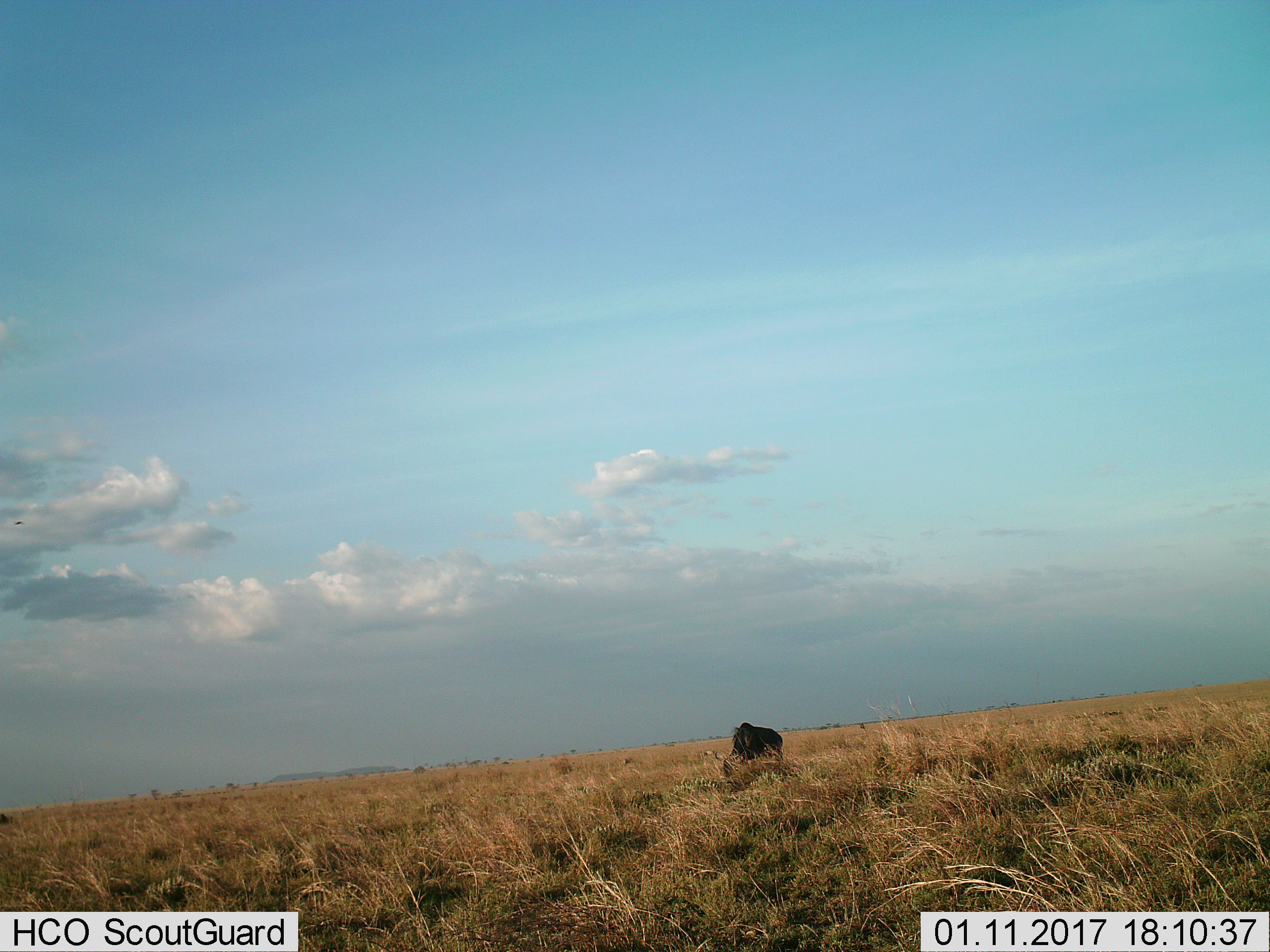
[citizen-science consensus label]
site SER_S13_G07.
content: unidentified animal